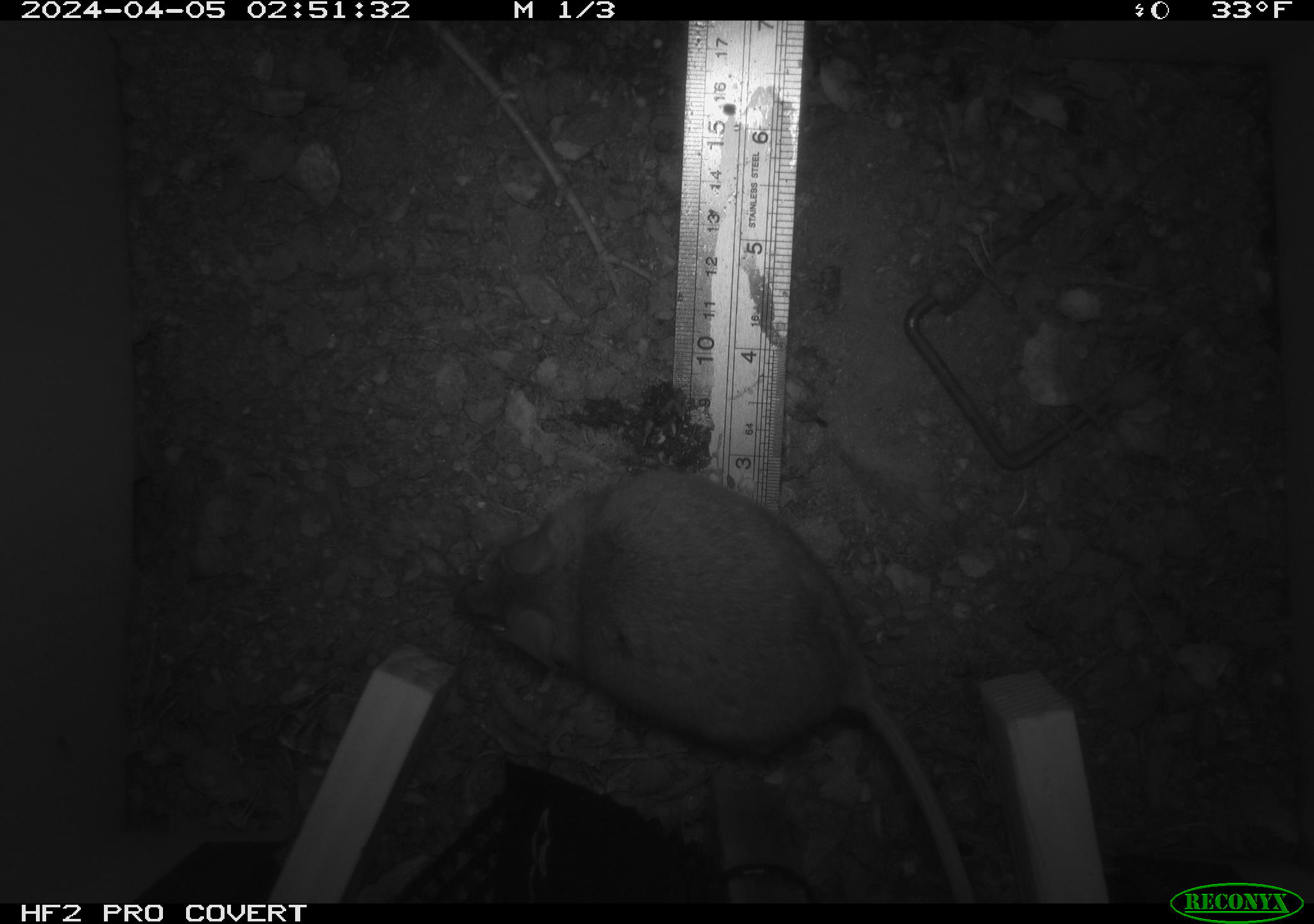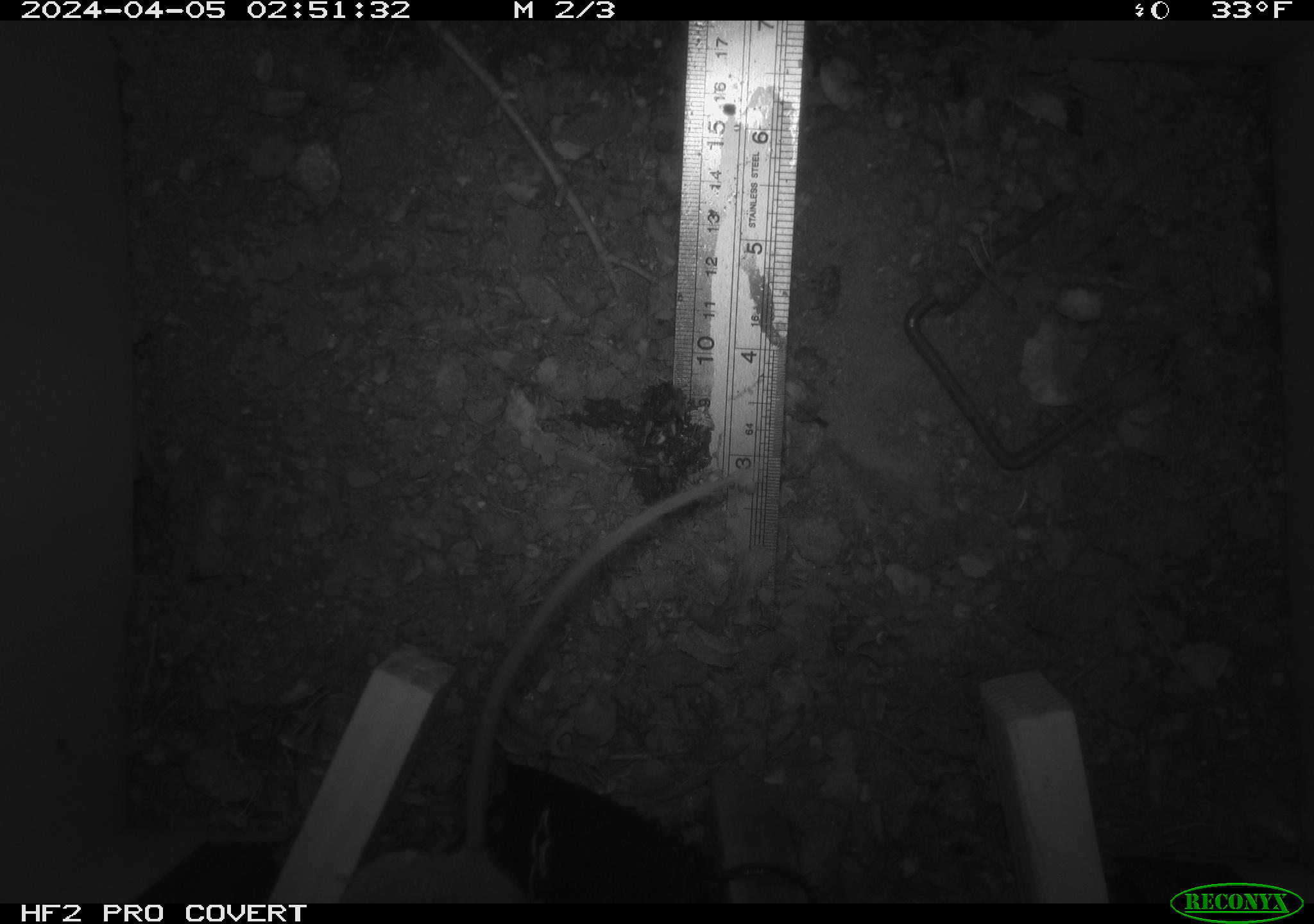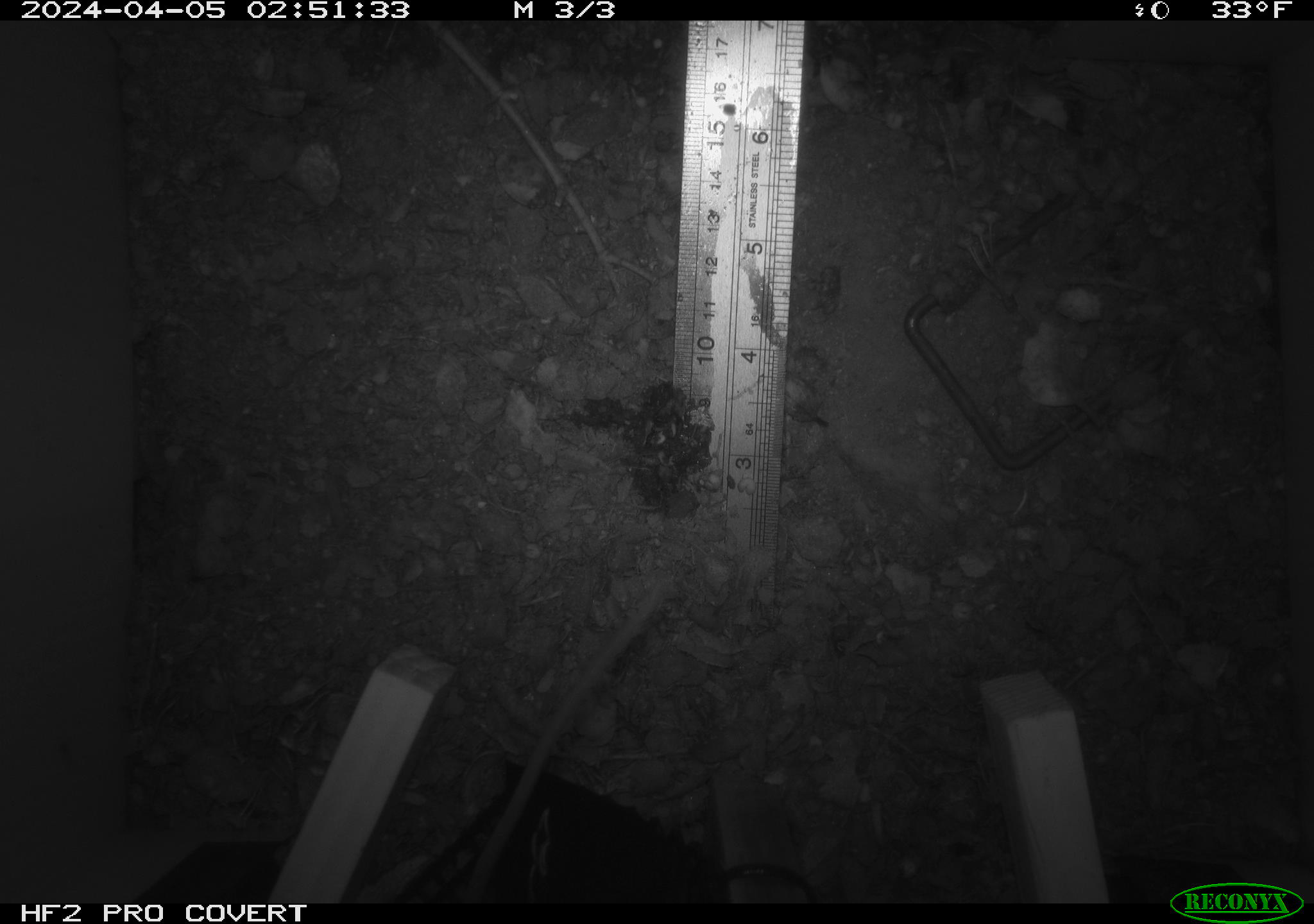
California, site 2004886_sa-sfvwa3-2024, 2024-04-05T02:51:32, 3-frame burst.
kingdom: Animalia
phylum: Chordata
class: Mammalia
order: Rodentia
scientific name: Rodentia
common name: mouse species